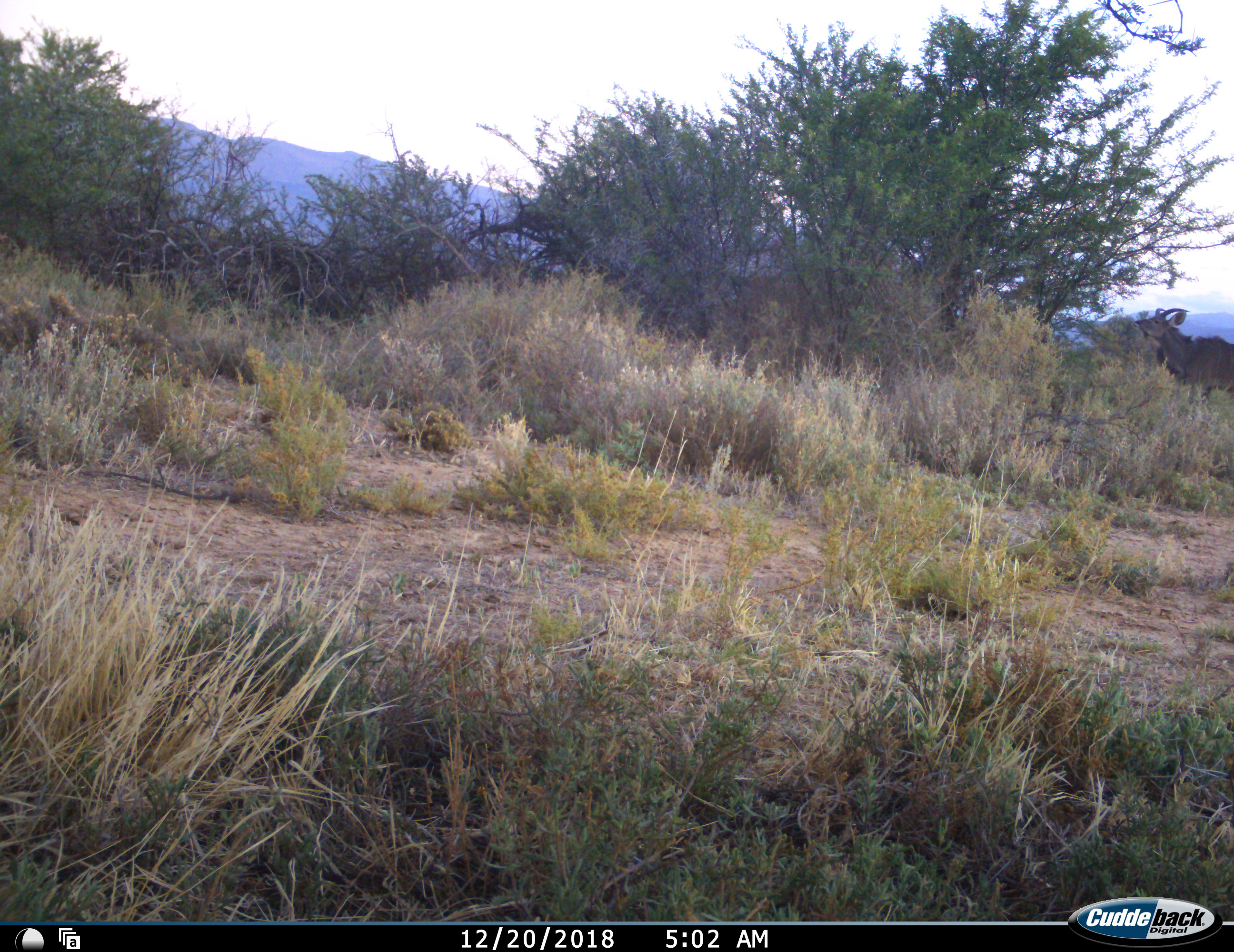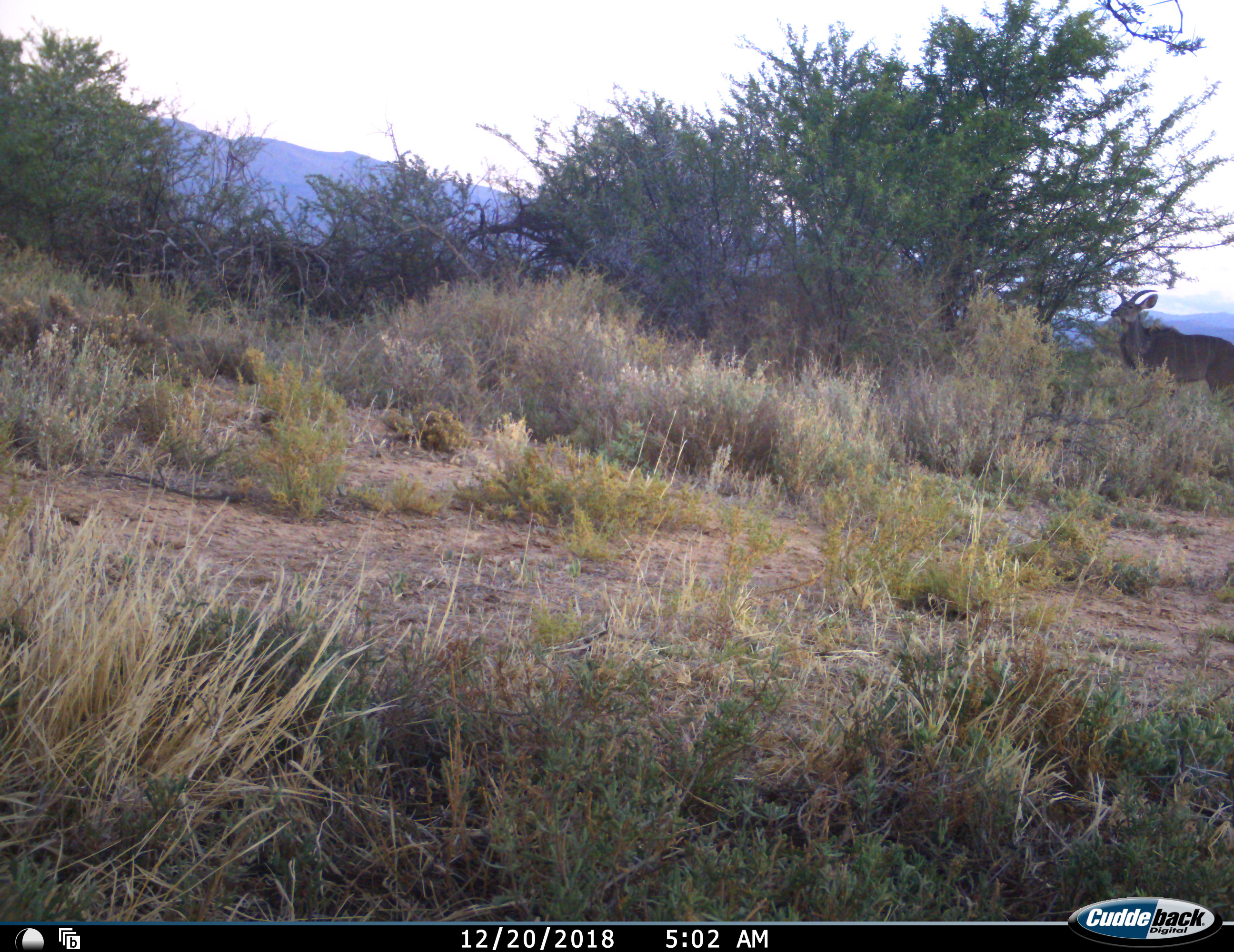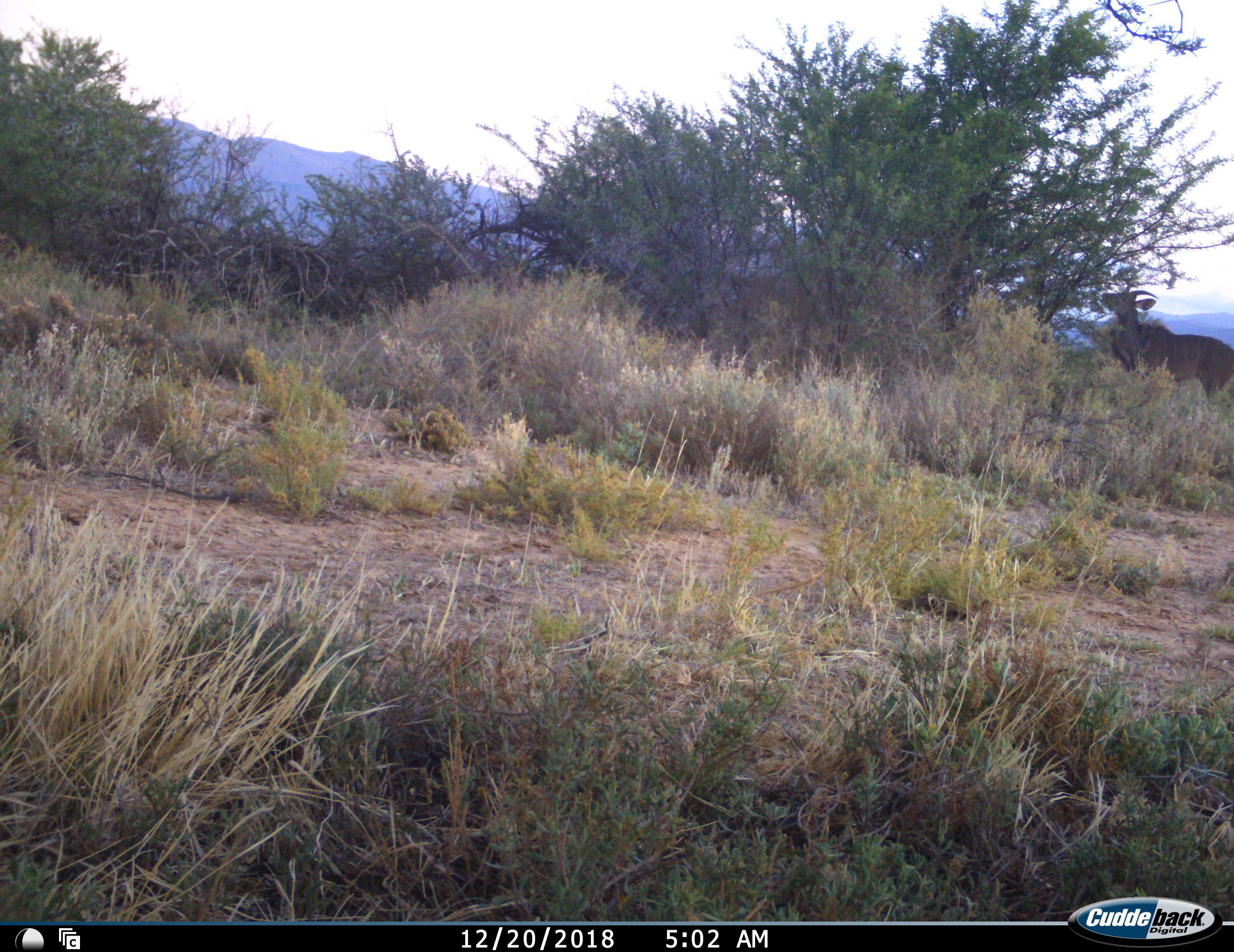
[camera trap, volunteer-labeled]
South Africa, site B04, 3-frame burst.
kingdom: Animalia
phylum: Chordata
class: Mammalia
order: Artiodactyla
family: Bovidae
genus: Tragelaphus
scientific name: Tragelaphus strepsiceros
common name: greater kudu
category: kudu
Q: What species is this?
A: Kudu (greater kudu) (Tragelaphus strepsiceros).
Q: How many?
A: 1.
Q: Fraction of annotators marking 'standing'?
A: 33%.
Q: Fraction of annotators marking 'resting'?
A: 0%.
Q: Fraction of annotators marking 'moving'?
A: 22%.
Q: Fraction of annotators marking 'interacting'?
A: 0%.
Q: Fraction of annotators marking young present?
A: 0%.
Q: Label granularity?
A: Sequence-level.